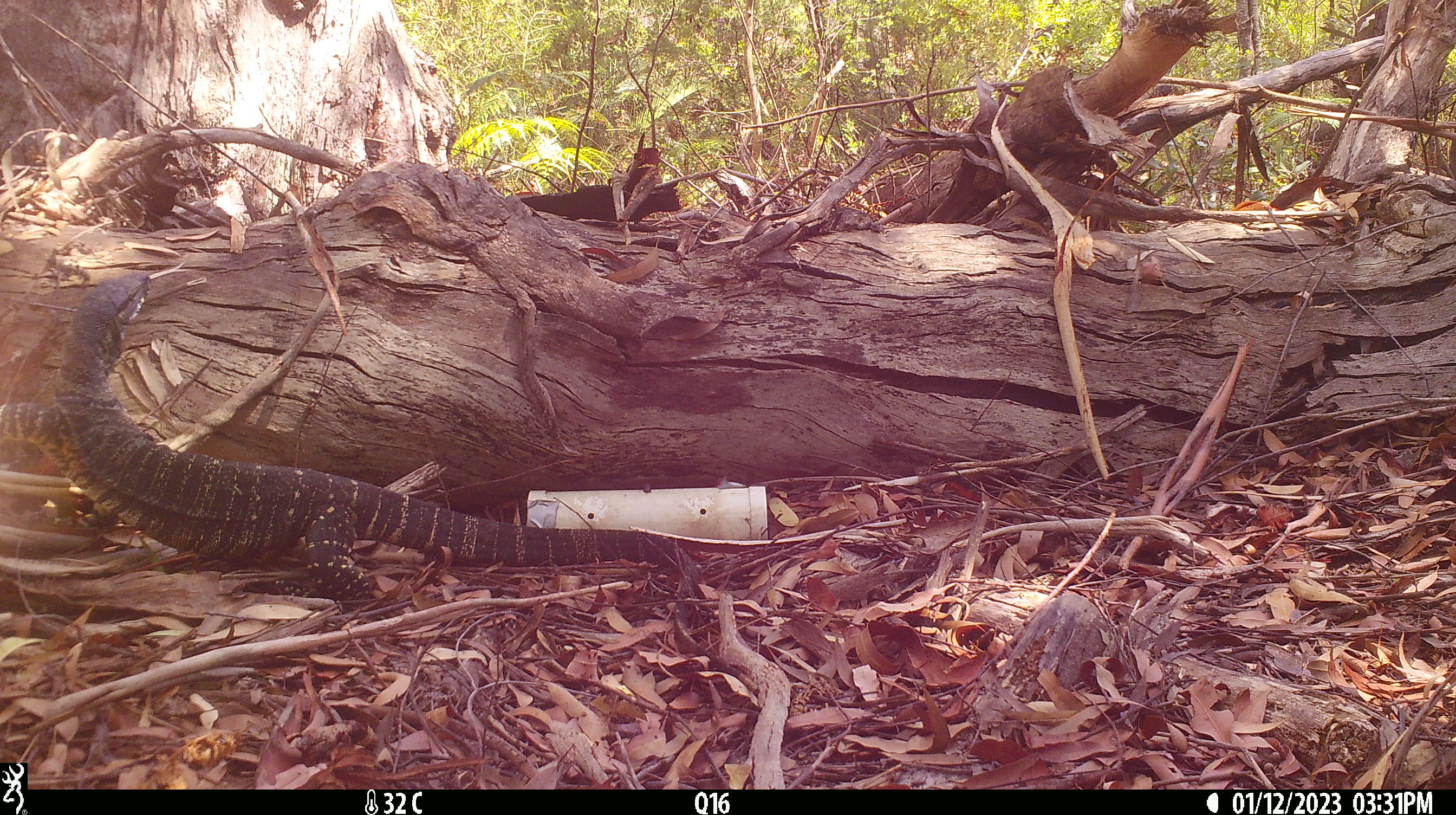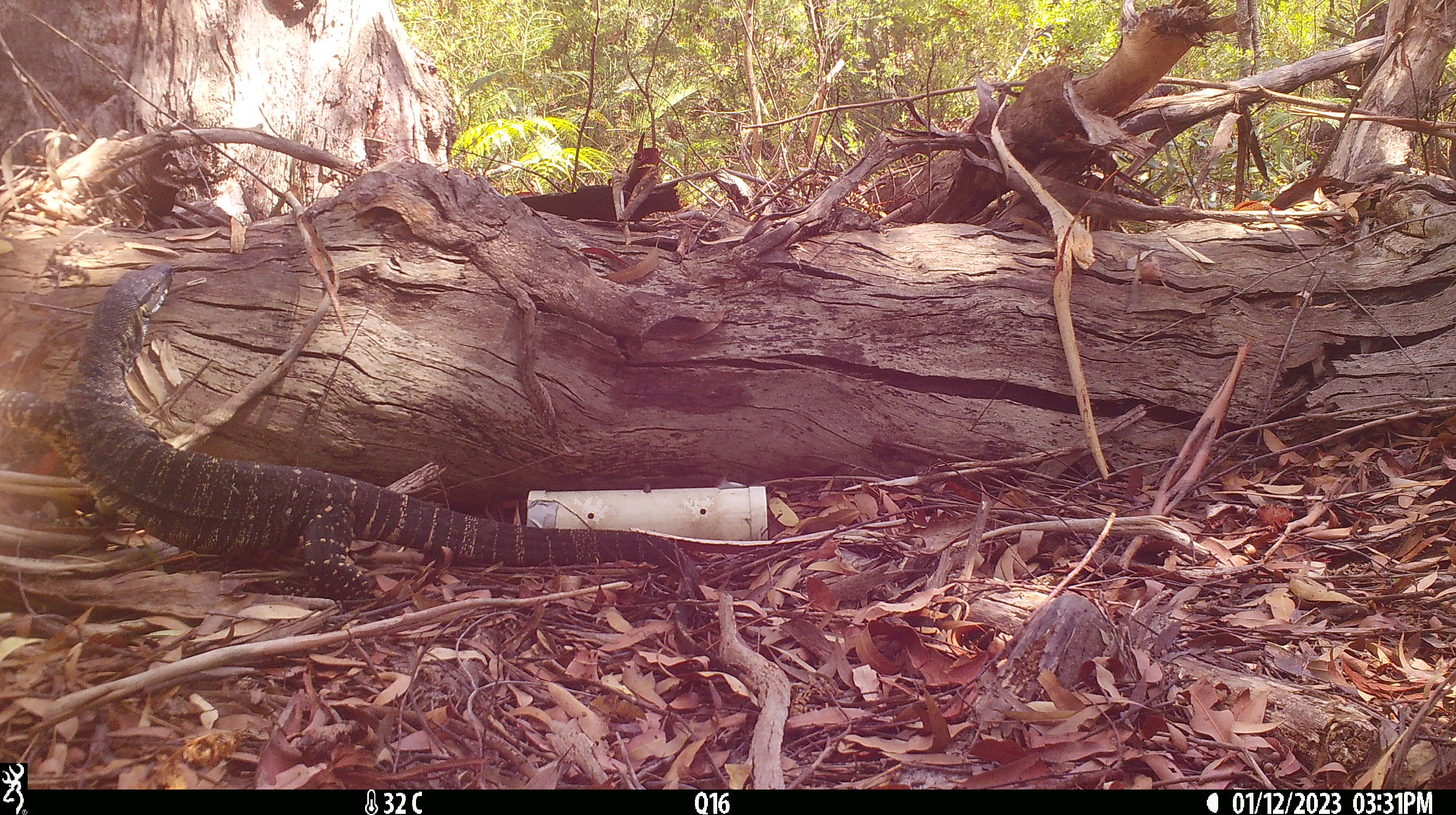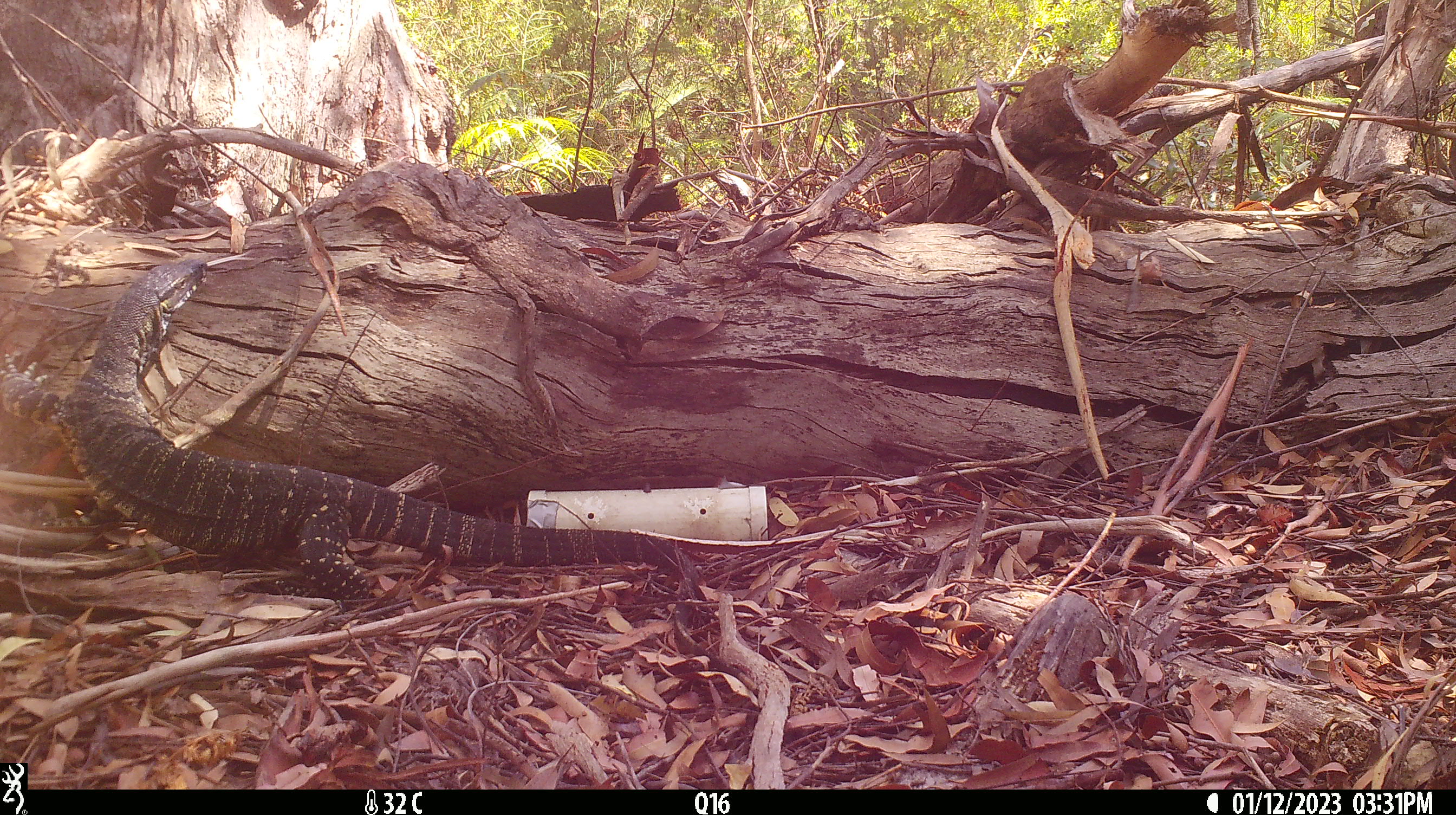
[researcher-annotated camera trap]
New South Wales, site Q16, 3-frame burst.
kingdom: Animalia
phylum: Chordata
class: Reptilia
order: Squamata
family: Varanidae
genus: Varanus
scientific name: Varanus varius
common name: lace monitor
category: goanna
Goanna (lace monitor) (Varanus varius).